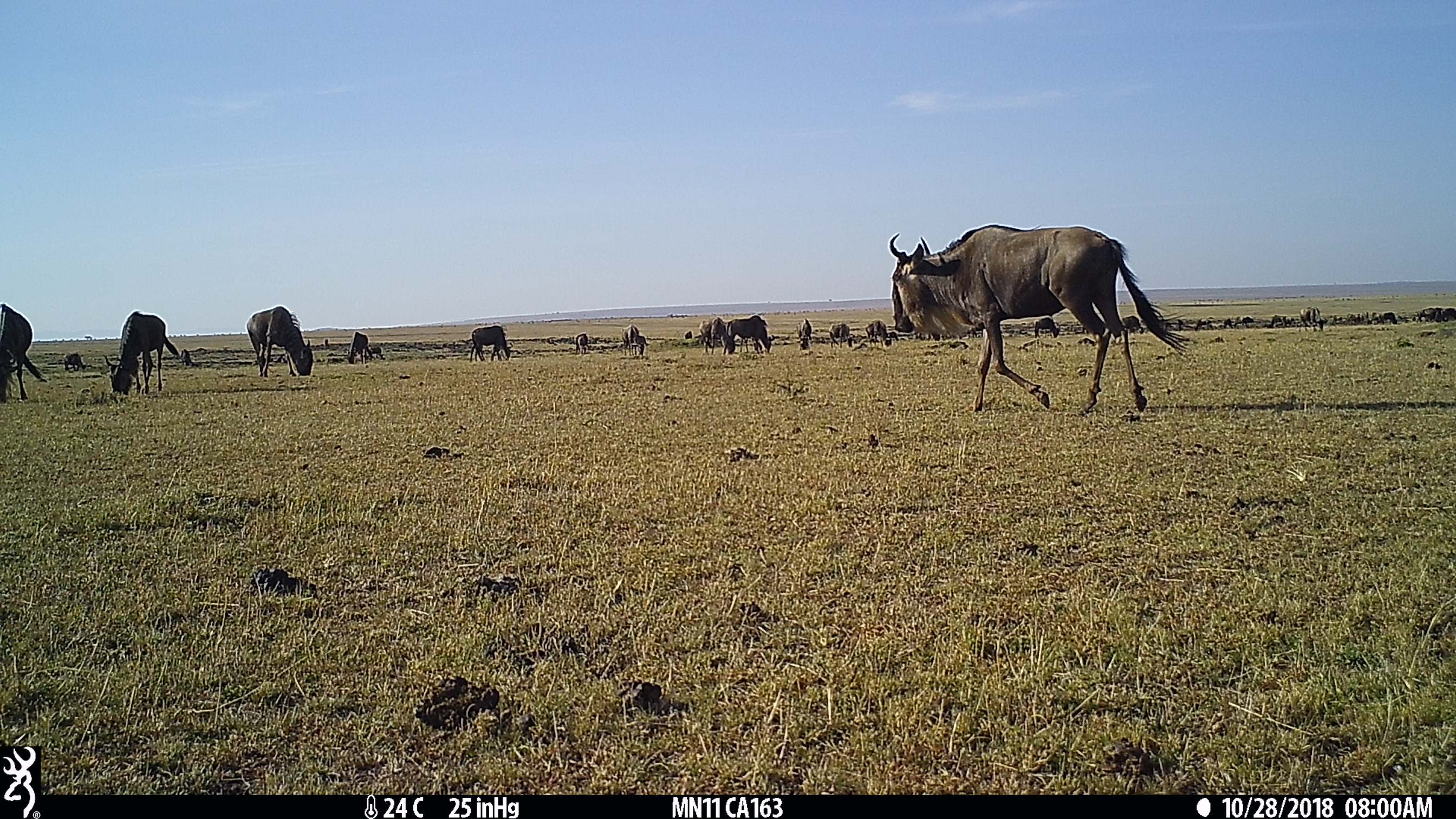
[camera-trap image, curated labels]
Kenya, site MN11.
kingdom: Animalia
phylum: Chordata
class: Mammalia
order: Artiodactyla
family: Bovidae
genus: Connochaetes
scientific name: Connochaetes taurinus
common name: blue wildebeest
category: wildebeest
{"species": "wildebeest (blue wildebeest) (Connochaetes taurinus)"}